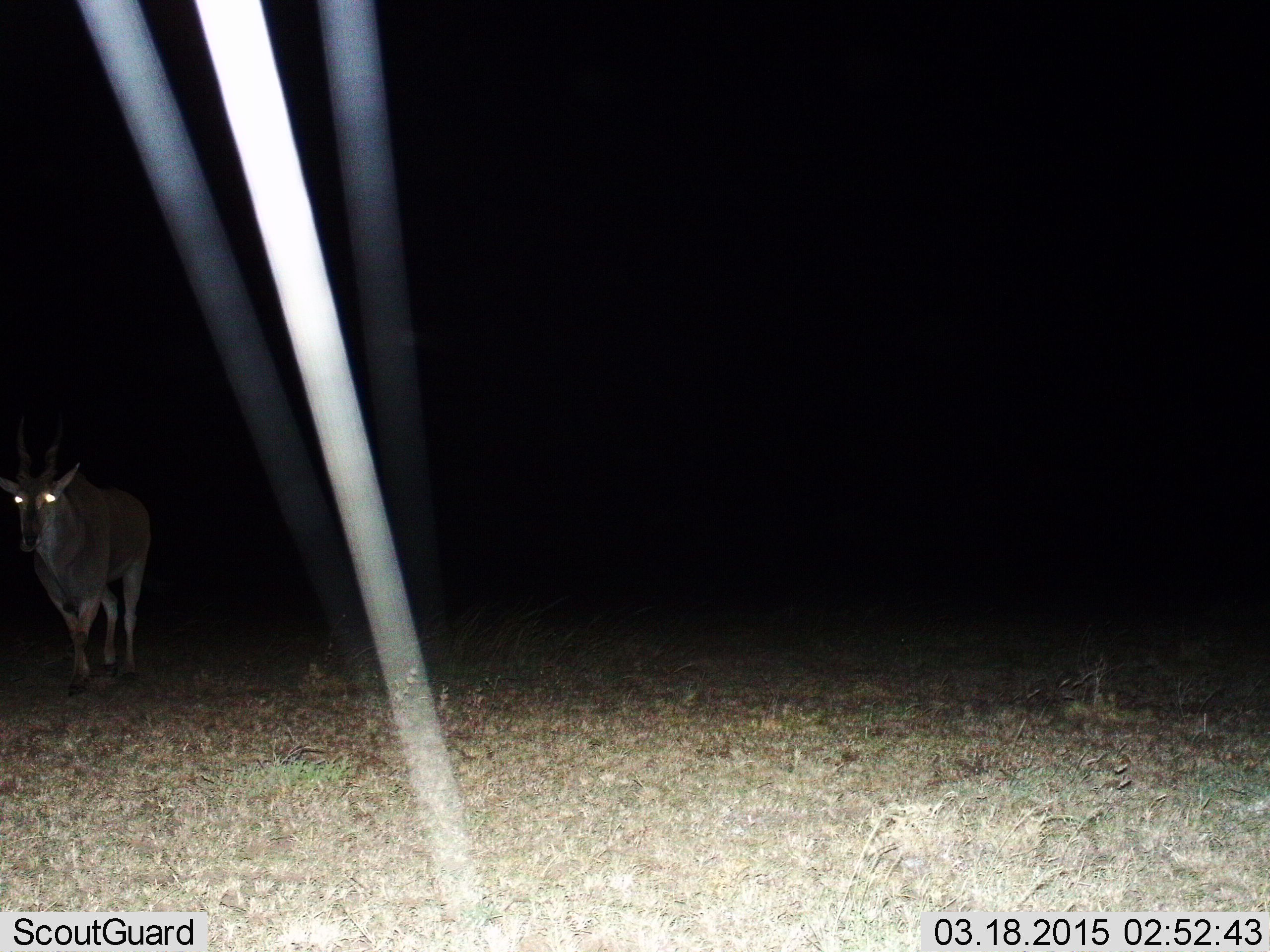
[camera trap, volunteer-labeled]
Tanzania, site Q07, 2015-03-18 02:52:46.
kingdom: Animalia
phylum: Chordata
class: Mammalia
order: Artiodactyla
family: Bovidae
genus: Tragelaphus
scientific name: Tragelaphus oryx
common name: eland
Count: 1.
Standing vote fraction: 30%.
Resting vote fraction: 0%.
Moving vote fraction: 70%.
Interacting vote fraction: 0%.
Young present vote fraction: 0%.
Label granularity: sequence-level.